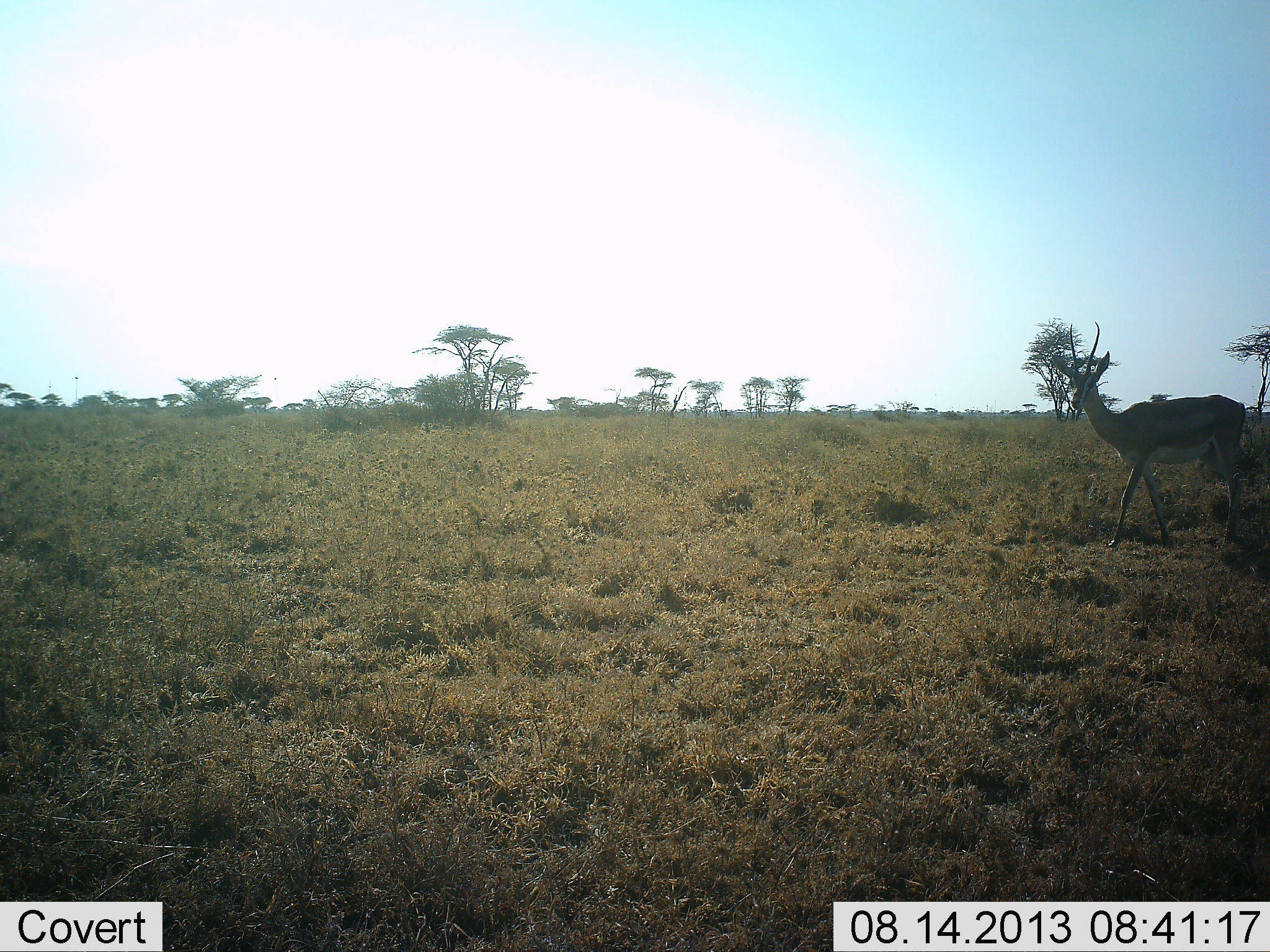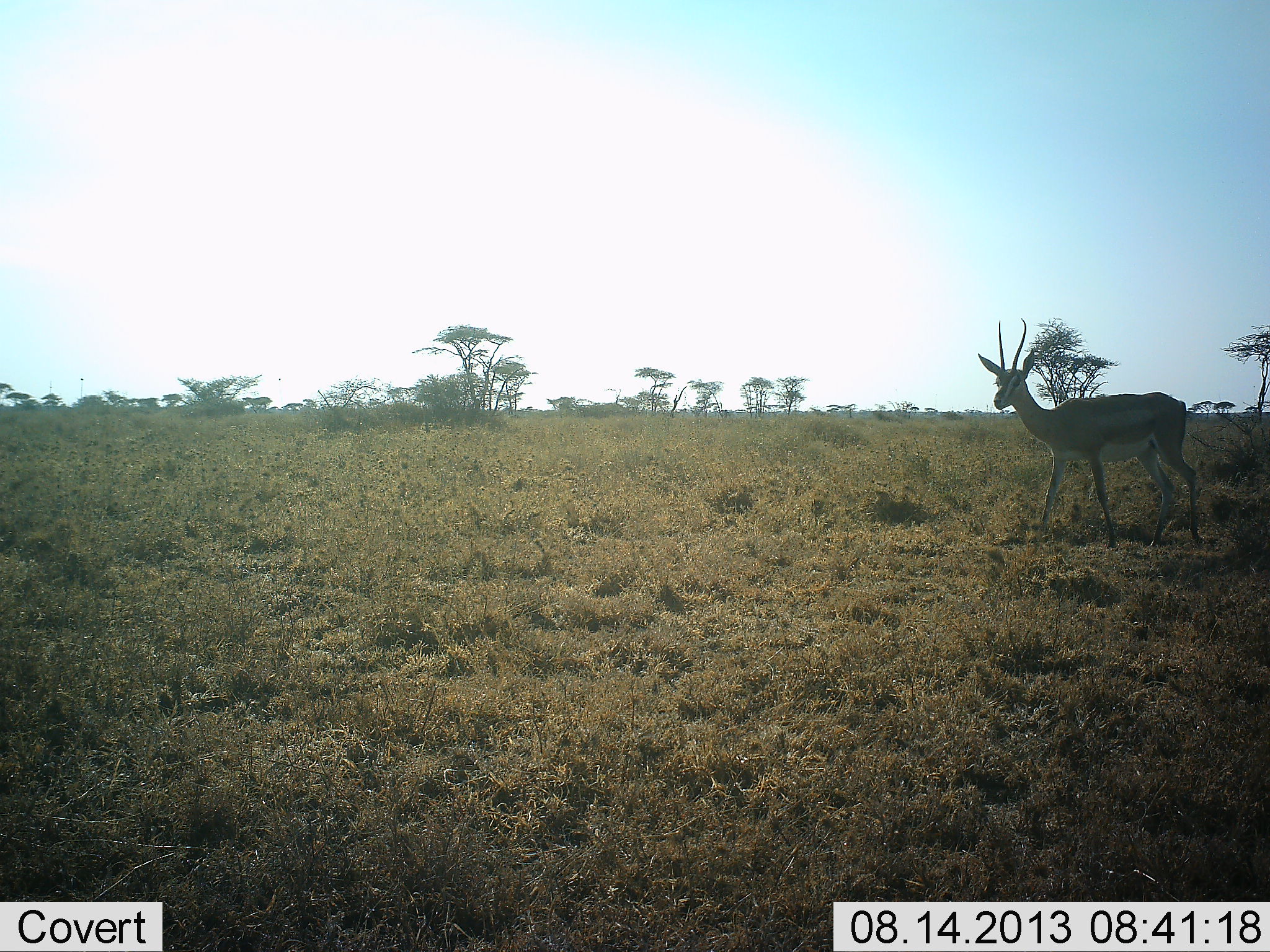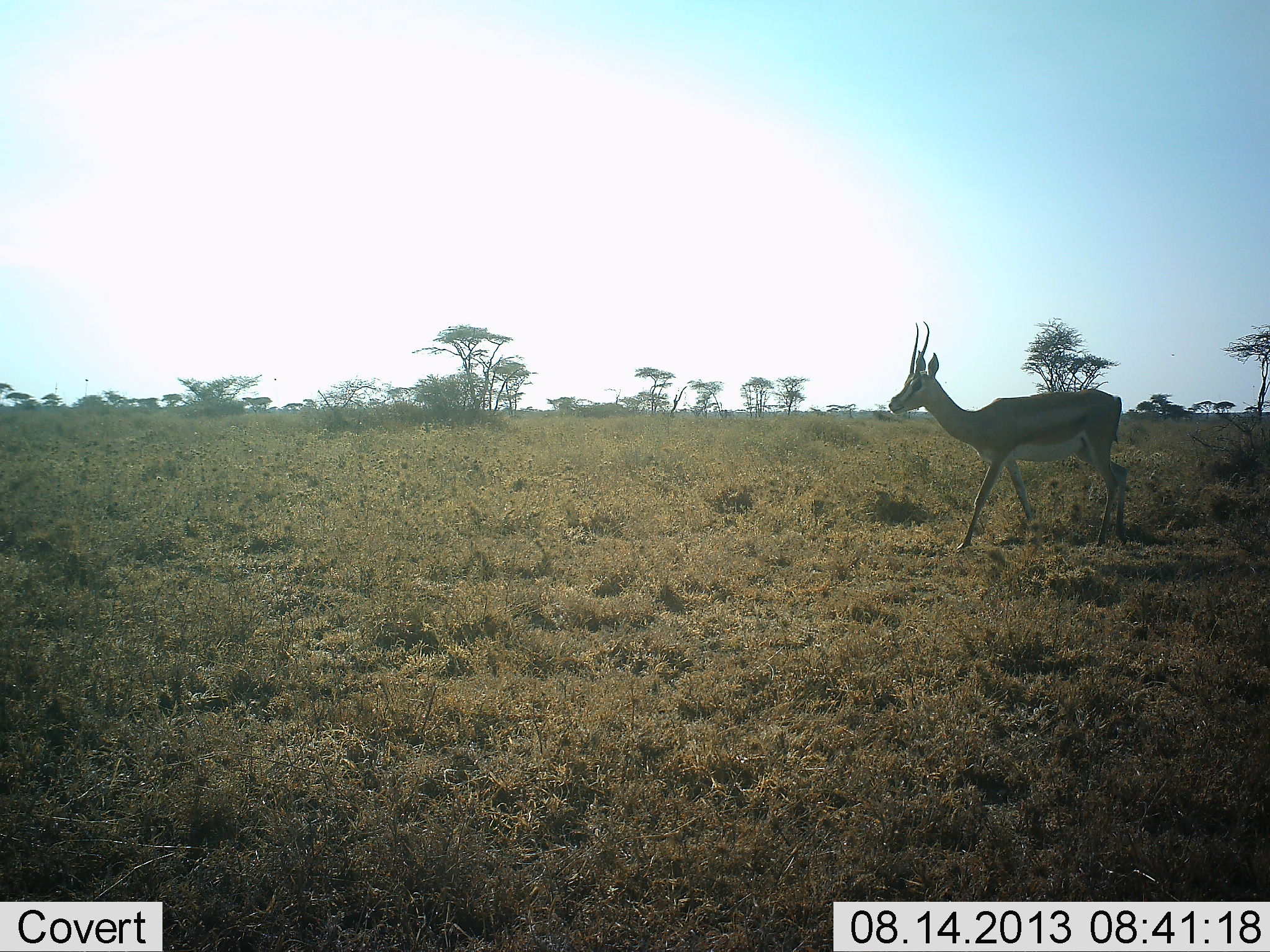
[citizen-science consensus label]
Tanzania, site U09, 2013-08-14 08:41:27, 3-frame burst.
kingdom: Animalia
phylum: Chordata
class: Mammalia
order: Artiodactyla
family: Bovidae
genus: Nanger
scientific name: Nanger granti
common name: grant's gazelle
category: gazellegrants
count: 1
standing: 16%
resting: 0%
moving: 84%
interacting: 0%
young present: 0%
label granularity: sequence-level